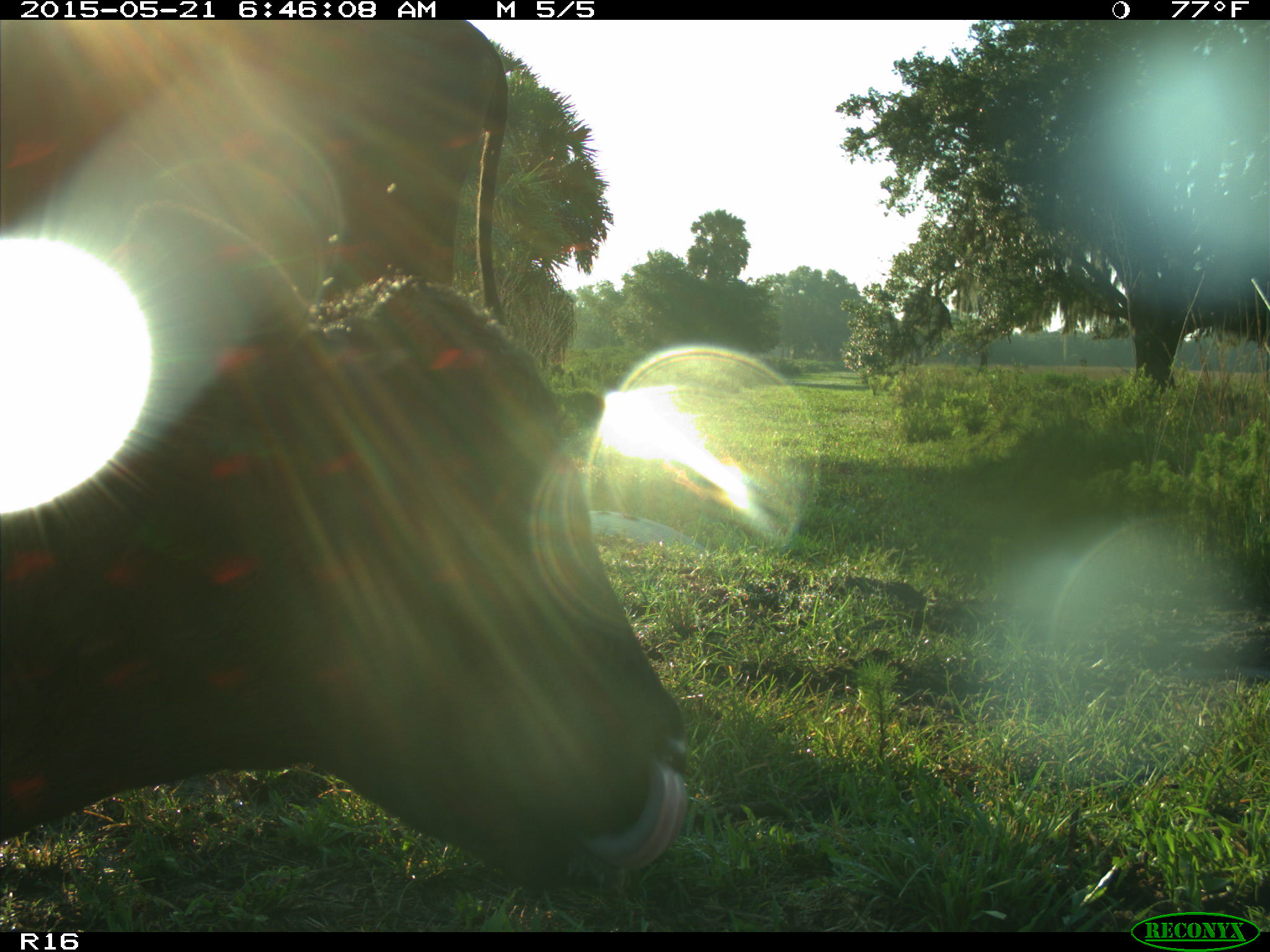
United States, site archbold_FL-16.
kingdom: Animalia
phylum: Chordata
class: Mammalia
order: Artiodactyla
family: Bovidae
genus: Bos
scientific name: Bos taurus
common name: domestic cow